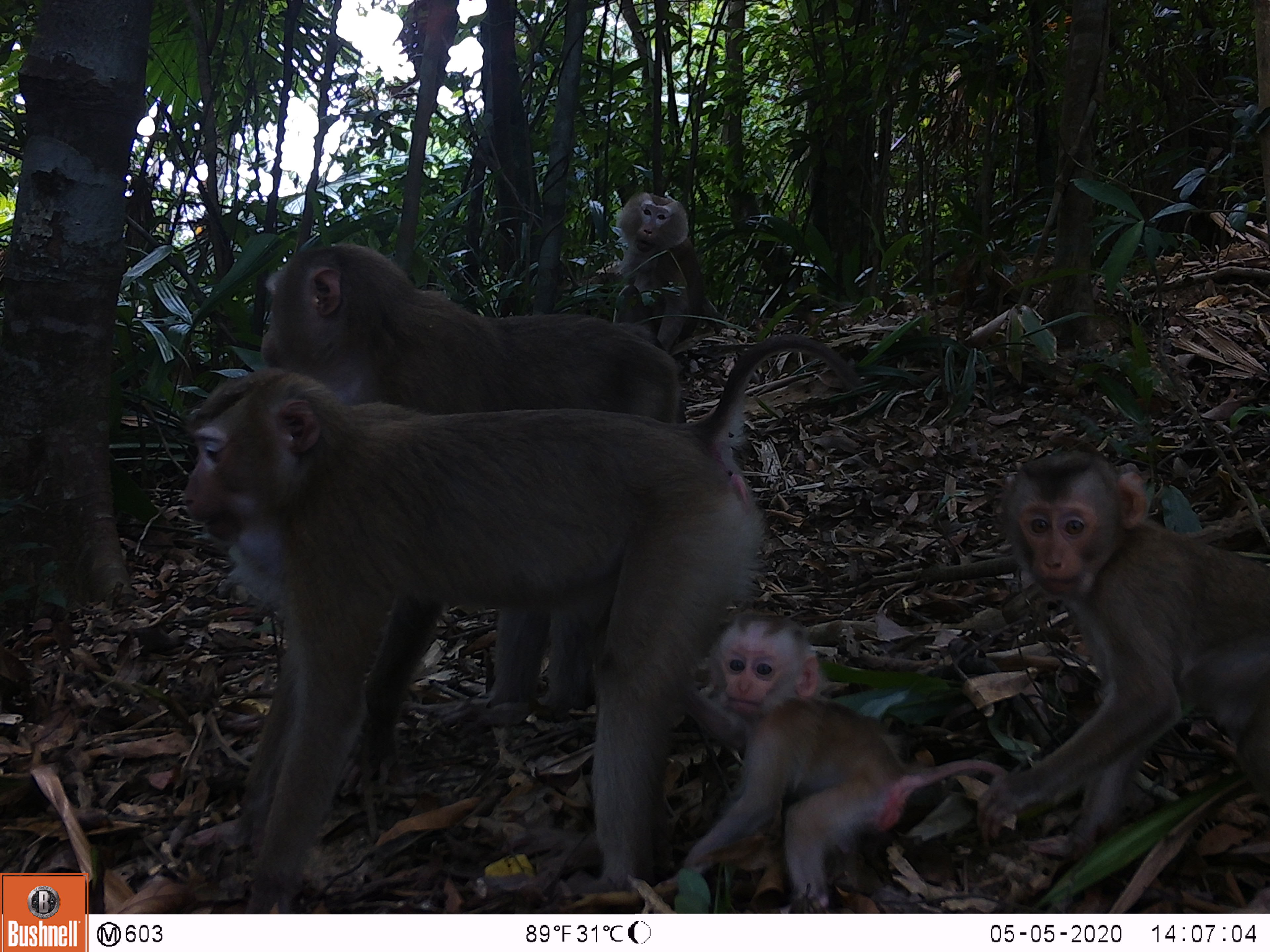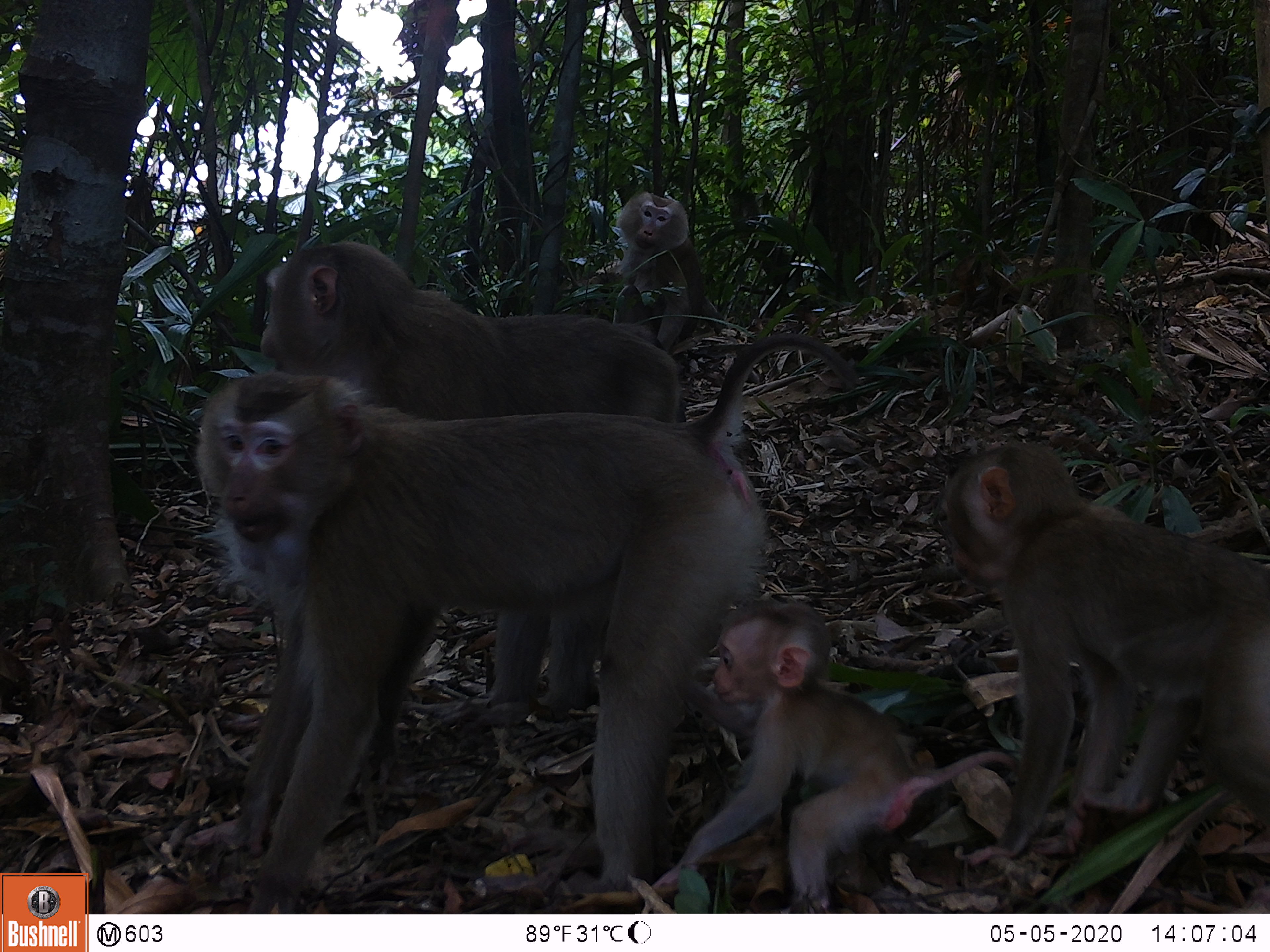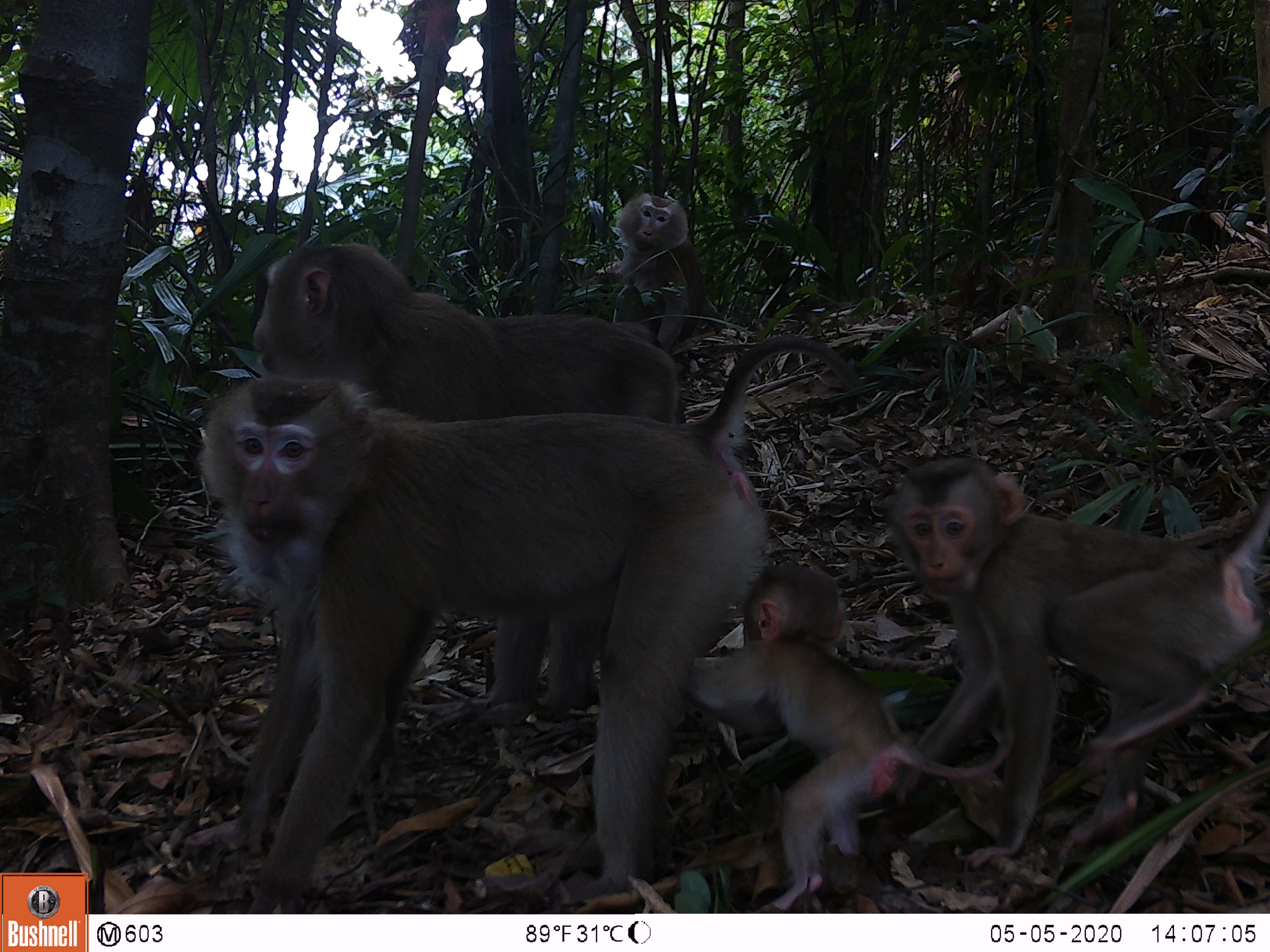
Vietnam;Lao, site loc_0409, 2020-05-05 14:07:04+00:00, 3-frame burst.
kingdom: Animalia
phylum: Chordata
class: Mammalia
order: Primates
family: Cercopithecidae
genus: Macaca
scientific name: Macaca nemestrina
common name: pig-tailed macaque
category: pig tailed macaque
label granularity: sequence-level